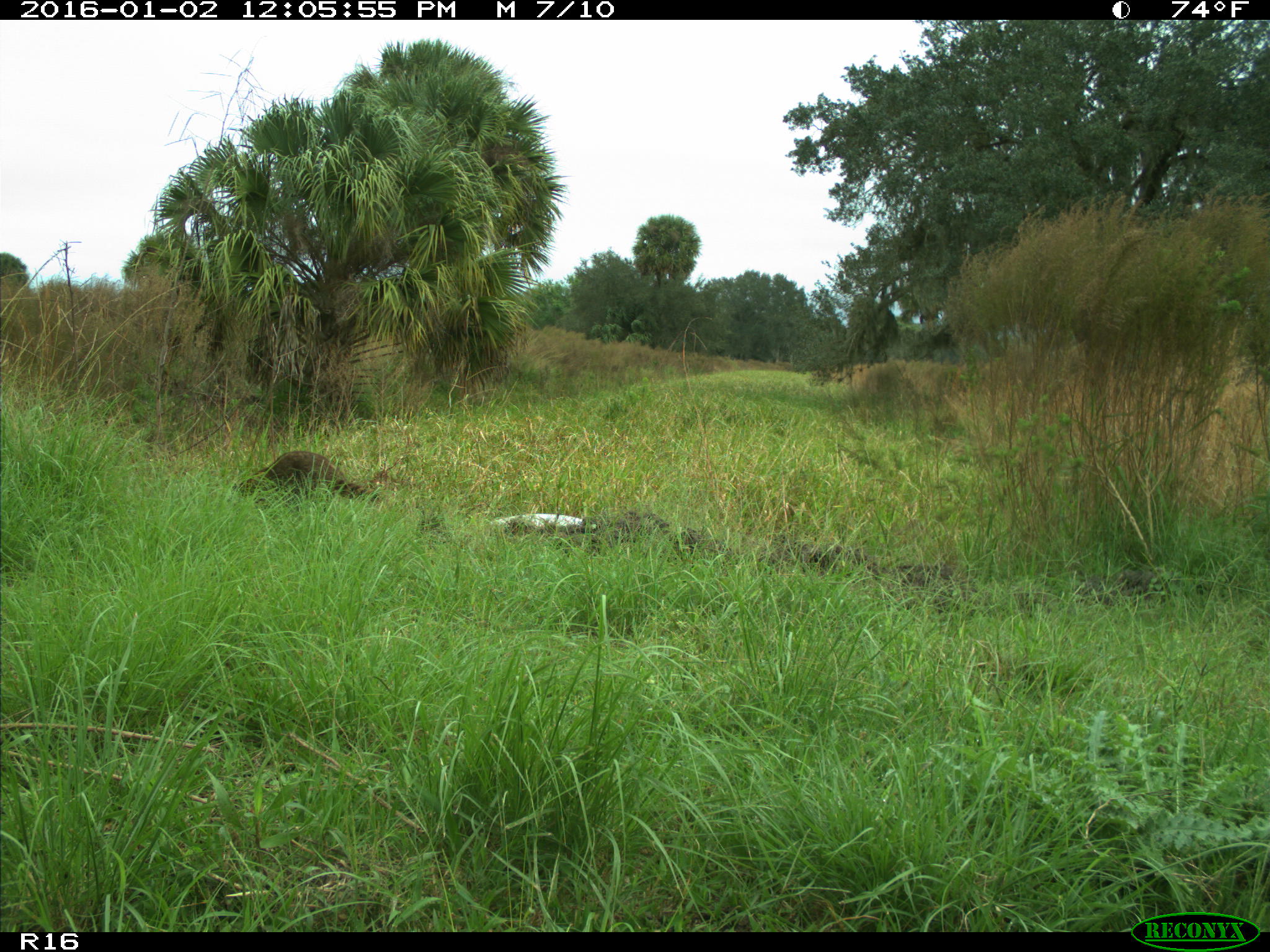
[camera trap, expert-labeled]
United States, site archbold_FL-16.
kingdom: Animalia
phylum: Chordata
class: Mammalia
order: Carnivora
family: Procyonidae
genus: Procyon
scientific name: Procyon lotor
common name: common raccoon